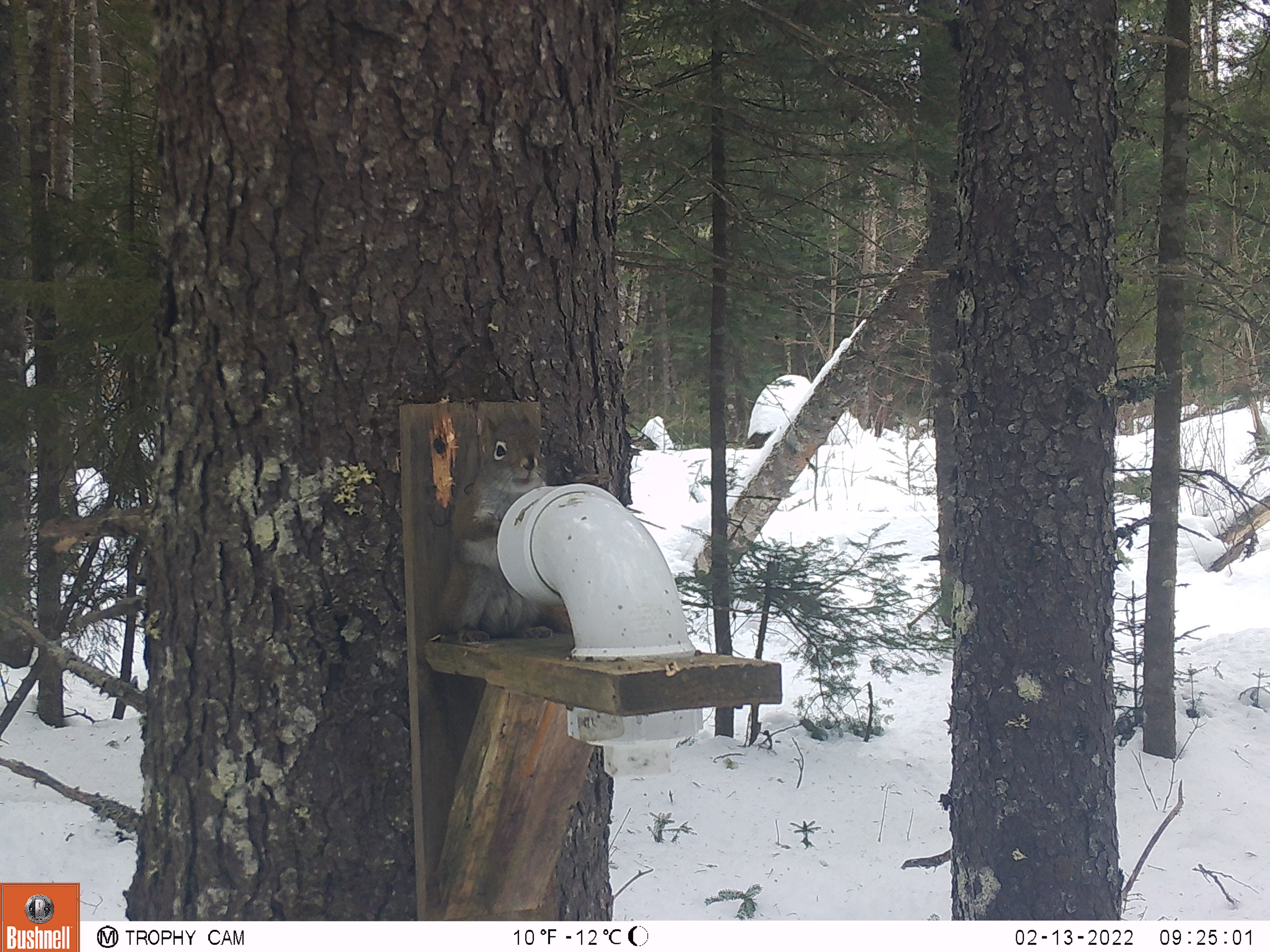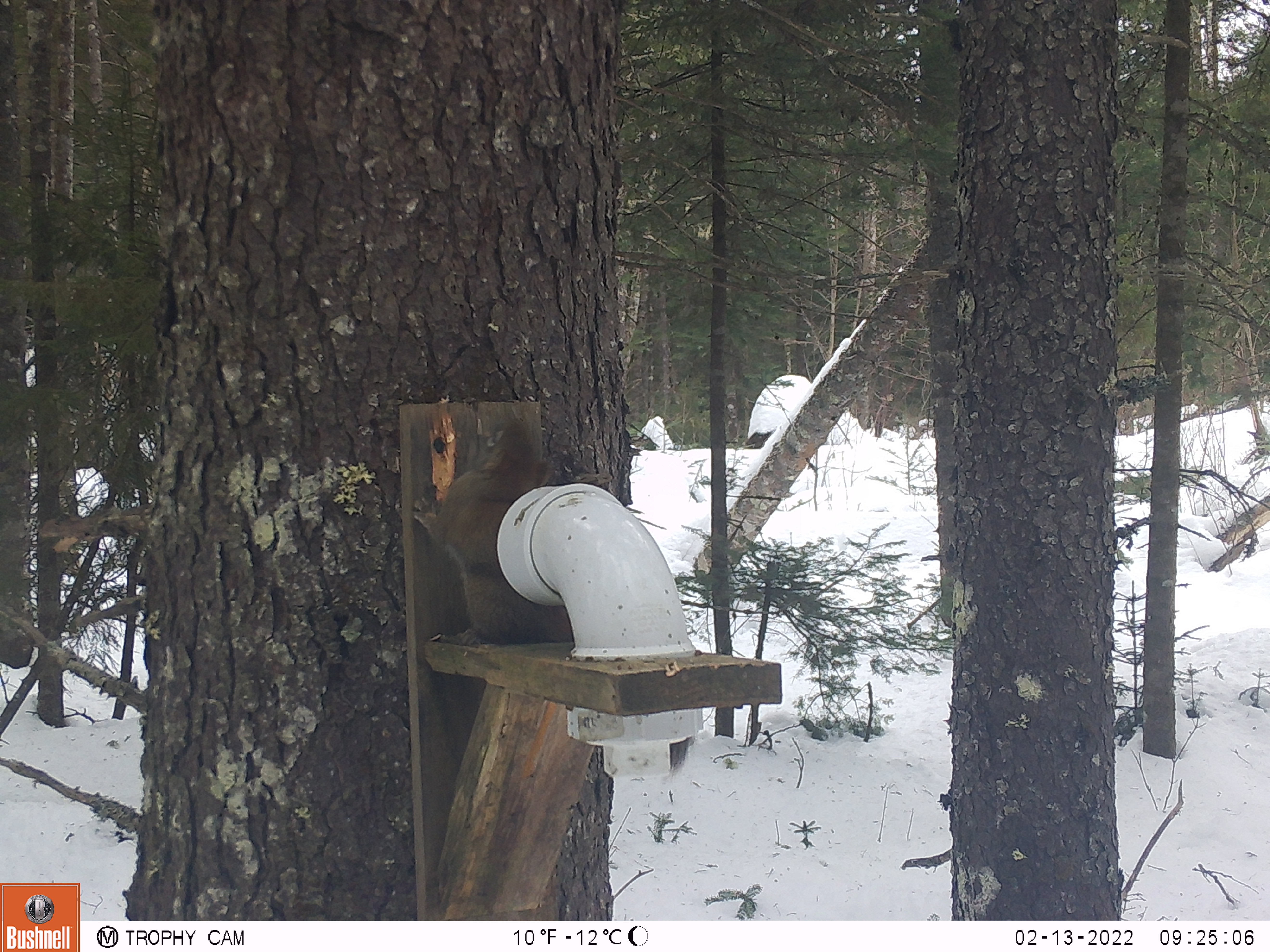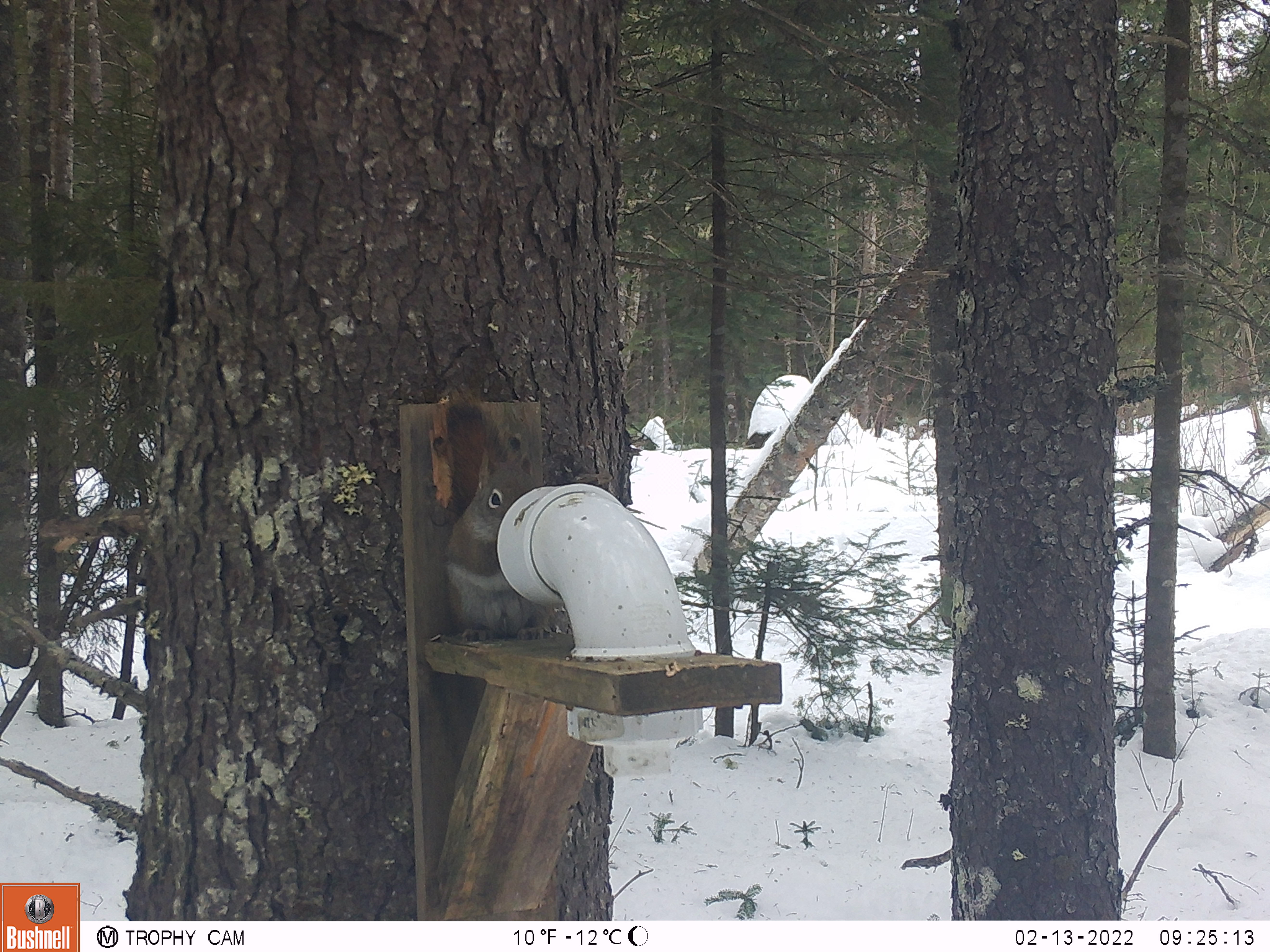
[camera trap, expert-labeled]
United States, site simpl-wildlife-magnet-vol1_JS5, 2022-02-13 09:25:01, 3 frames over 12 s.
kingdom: Animalia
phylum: Chordata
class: Mammalia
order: Rodentia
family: Sciuridae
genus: Tamiasciurus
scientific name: Tamiasciurus hudsonicus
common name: red squirrel